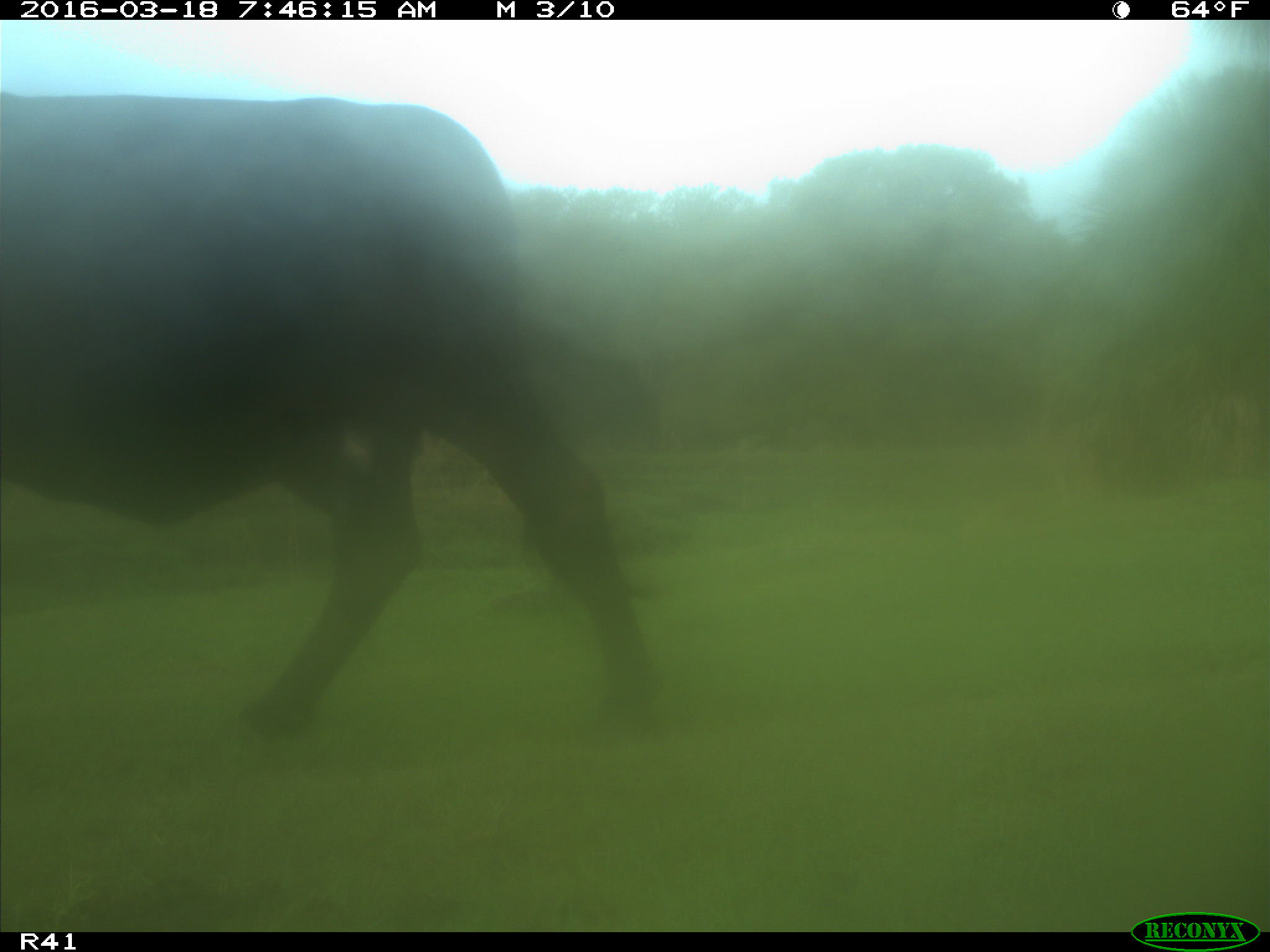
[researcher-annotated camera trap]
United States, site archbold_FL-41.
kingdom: Animalia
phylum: Chordata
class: Mammalia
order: Artiodactyla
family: Bovidae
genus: Bos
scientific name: Bos taurus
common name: domestic cow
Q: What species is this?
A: Bos taurus (domestic cow).